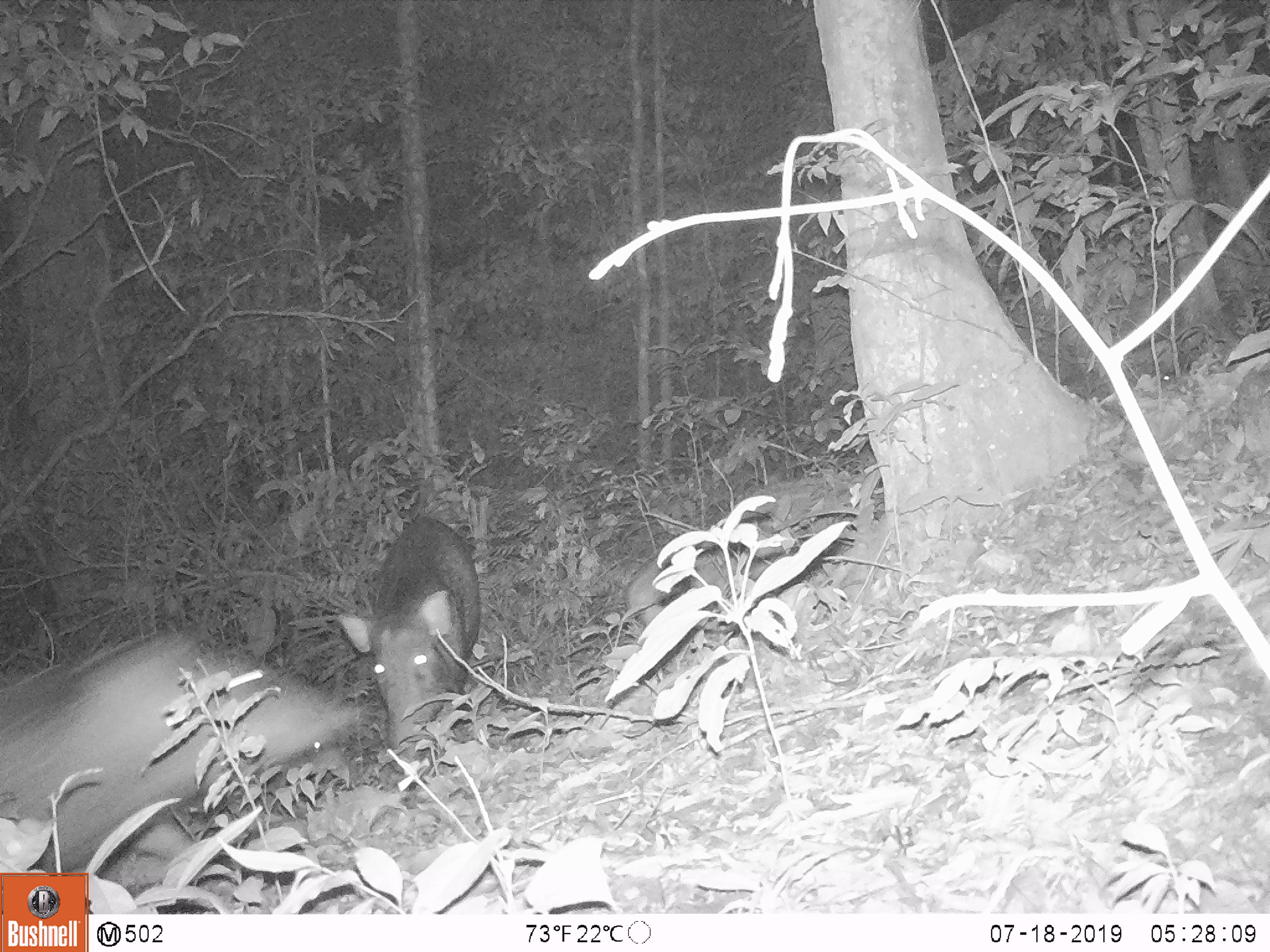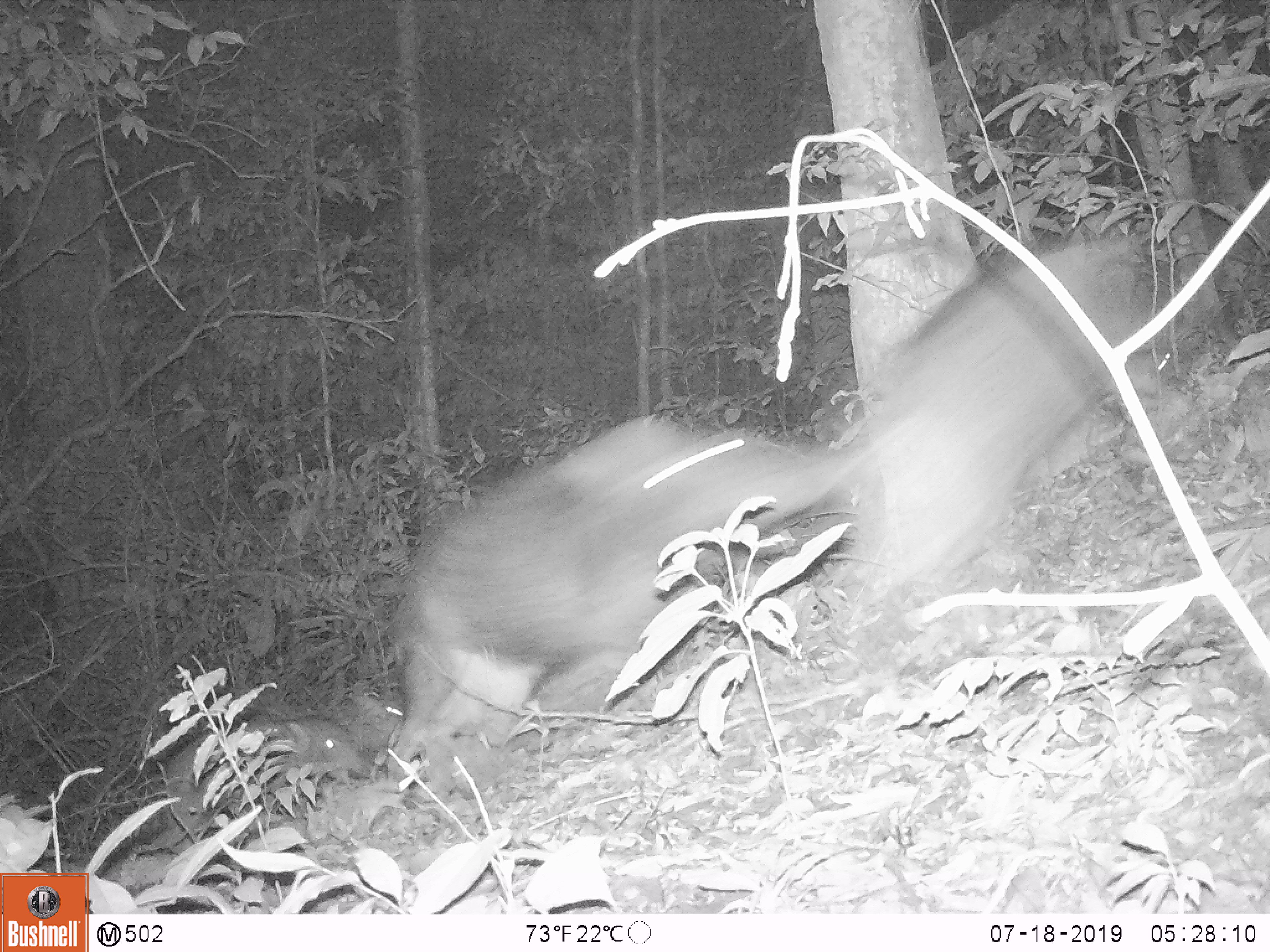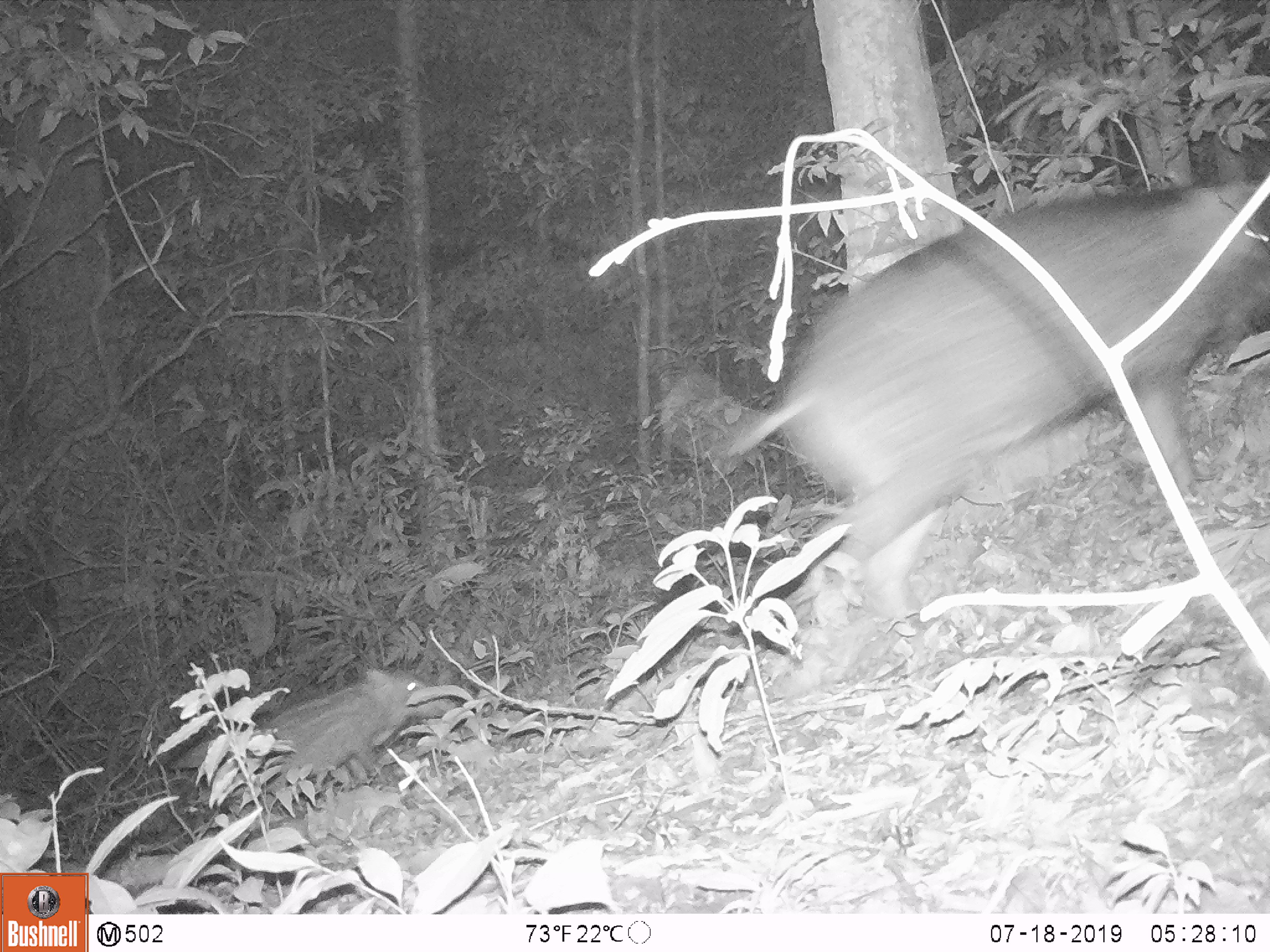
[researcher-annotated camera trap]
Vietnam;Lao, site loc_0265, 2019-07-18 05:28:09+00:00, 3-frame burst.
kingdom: Animalia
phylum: Chordata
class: Mammalia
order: Artiodactyla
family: Suidae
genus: Sus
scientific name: Sus scrofa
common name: eurasian wild pig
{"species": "eurasian wild pig (Sus scrofa)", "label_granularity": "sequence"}